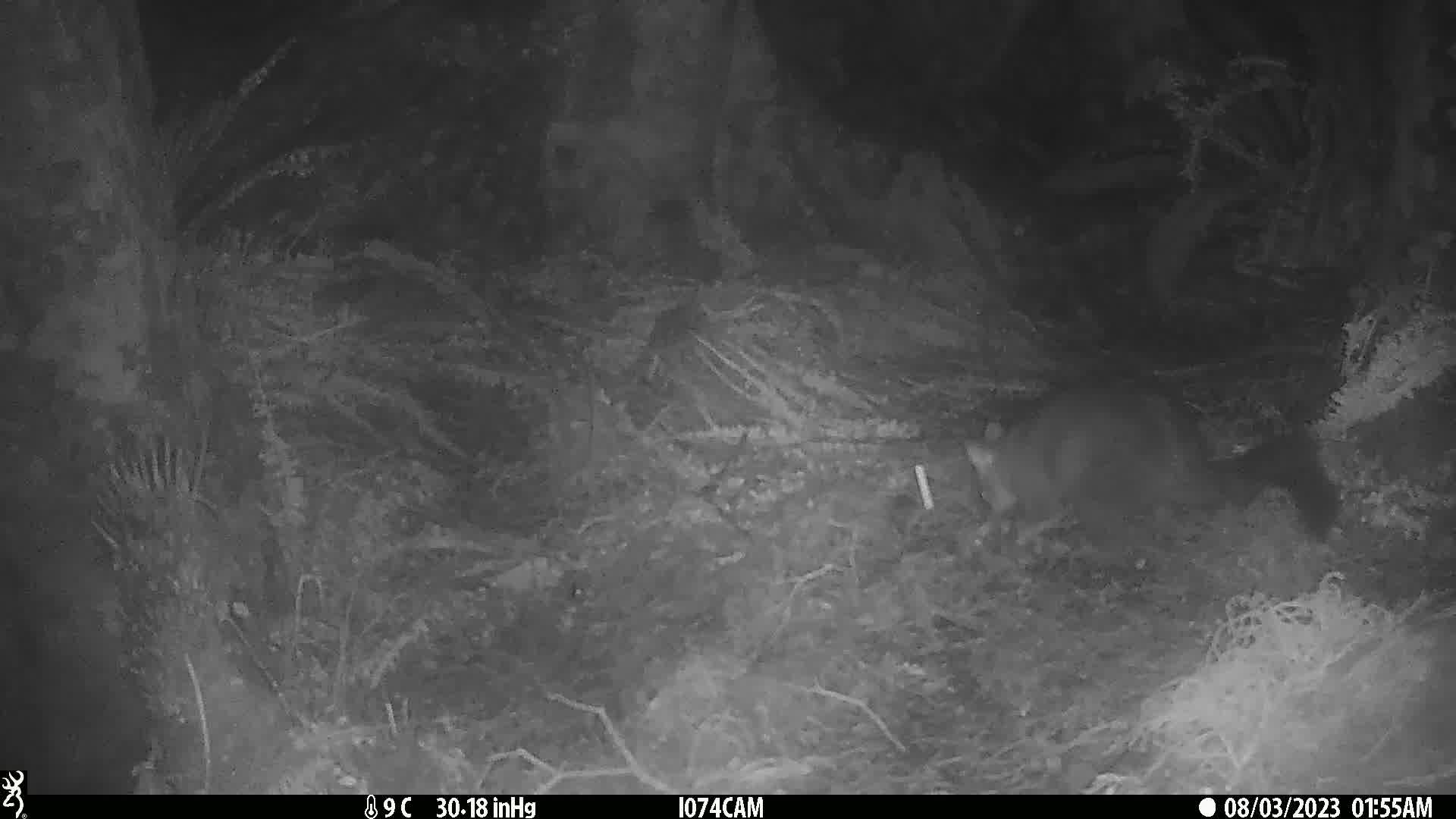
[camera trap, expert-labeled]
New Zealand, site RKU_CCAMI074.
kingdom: Animalia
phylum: Chordata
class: Mammalia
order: Diprotodontia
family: Phalangeridae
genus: Trichosurus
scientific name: Trichosurus vulpecula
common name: common brushtail possum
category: possum